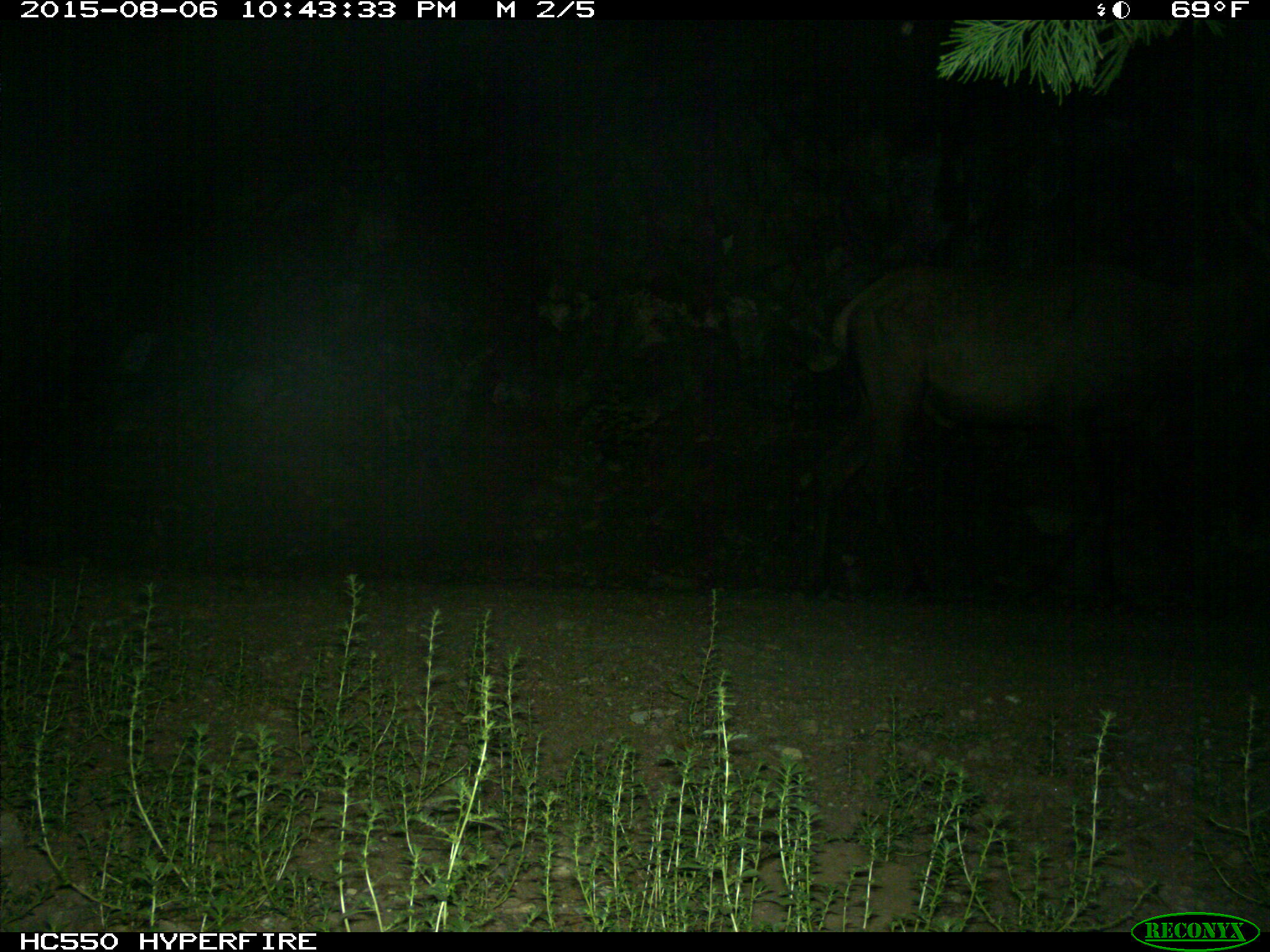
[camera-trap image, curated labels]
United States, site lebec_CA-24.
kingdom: Animalia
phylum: Chordata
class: Mammalia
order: Artiodactyla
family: Cervidae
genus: Cervus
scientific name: Cervus canadensis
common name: elk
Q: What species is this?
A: Cervus canadensis (elk).